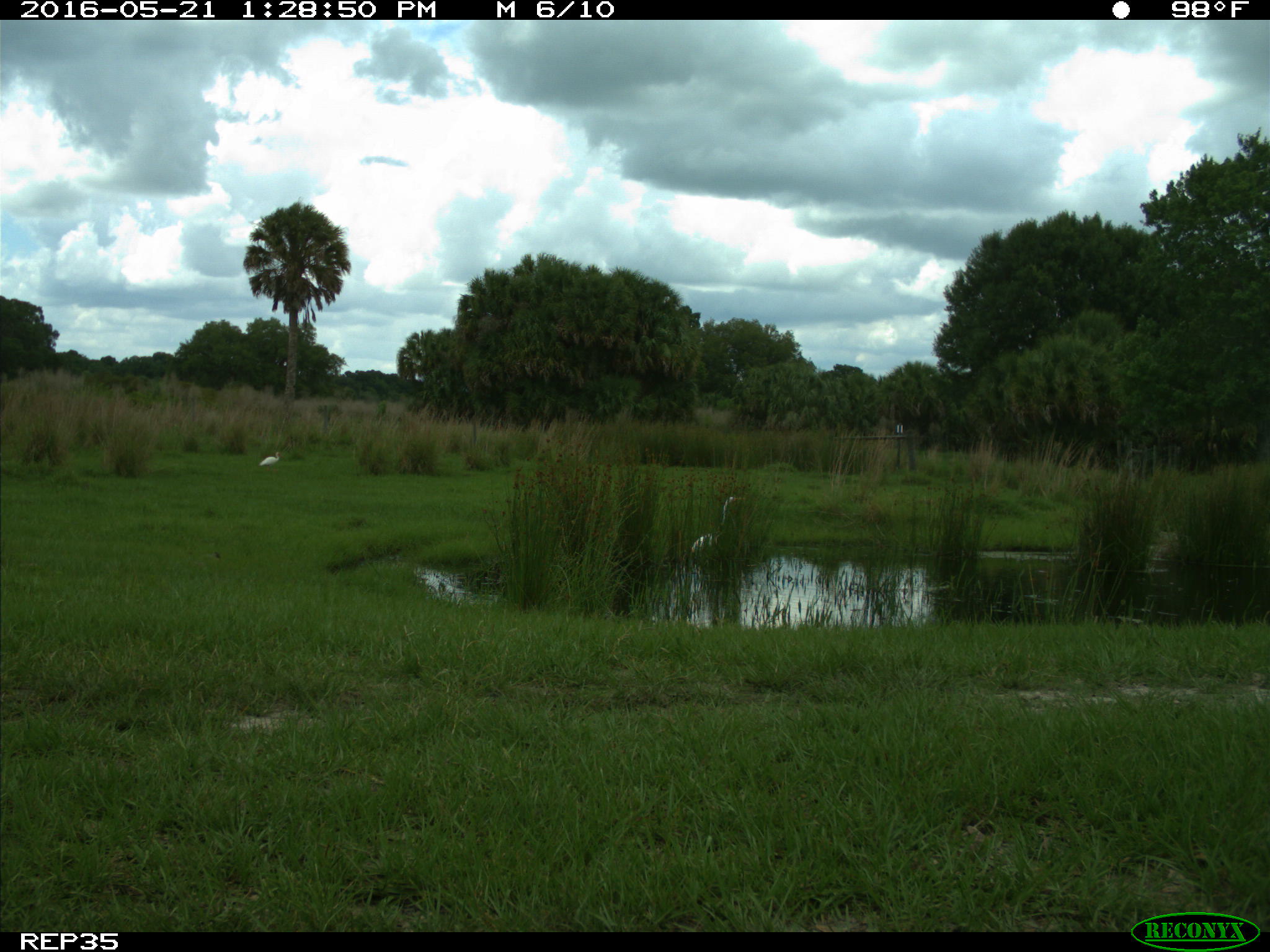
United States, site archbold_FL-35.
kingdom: Animalia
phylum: Chordata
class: Aves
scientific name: Aves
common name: birds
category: unidentified bird